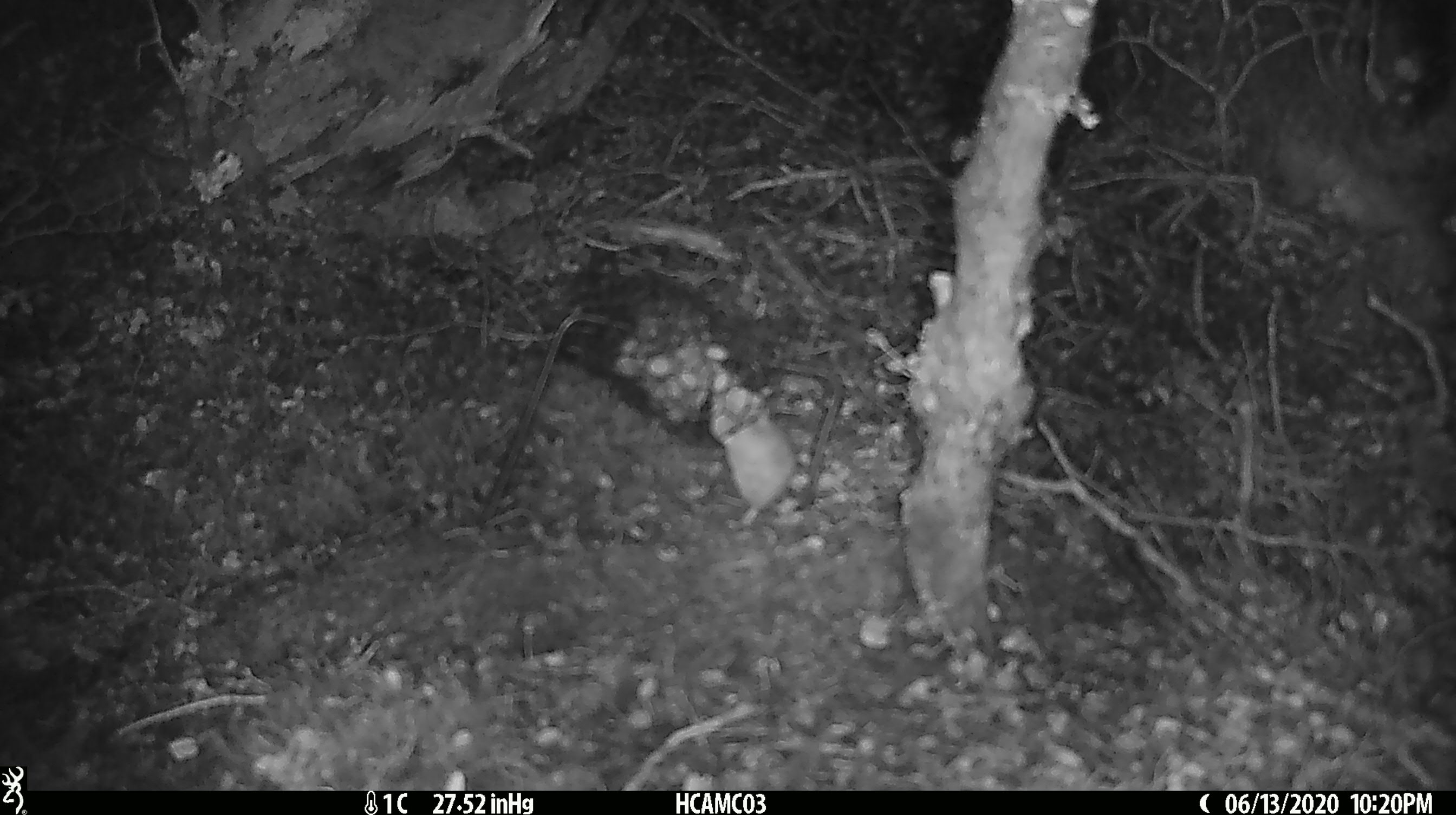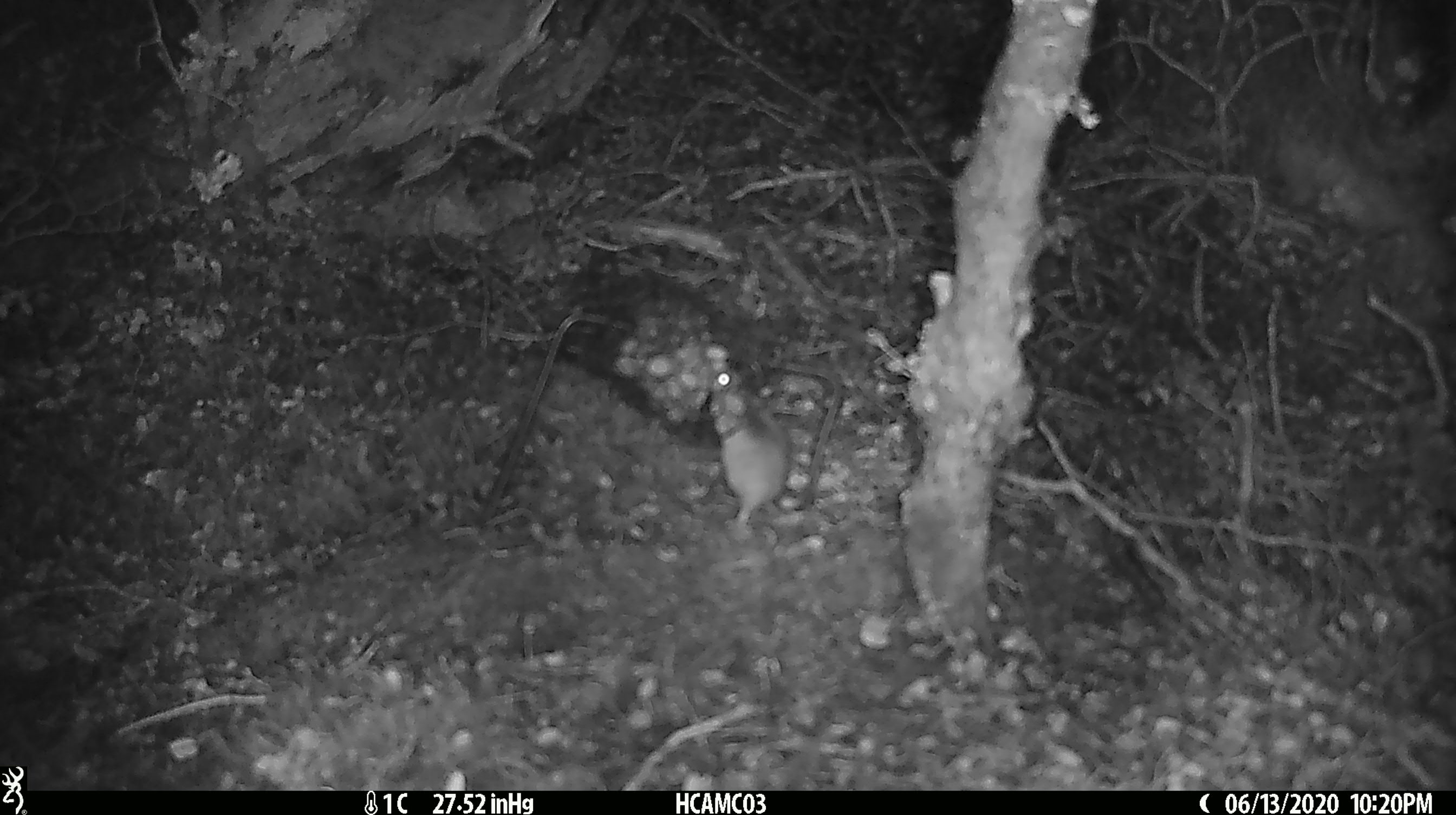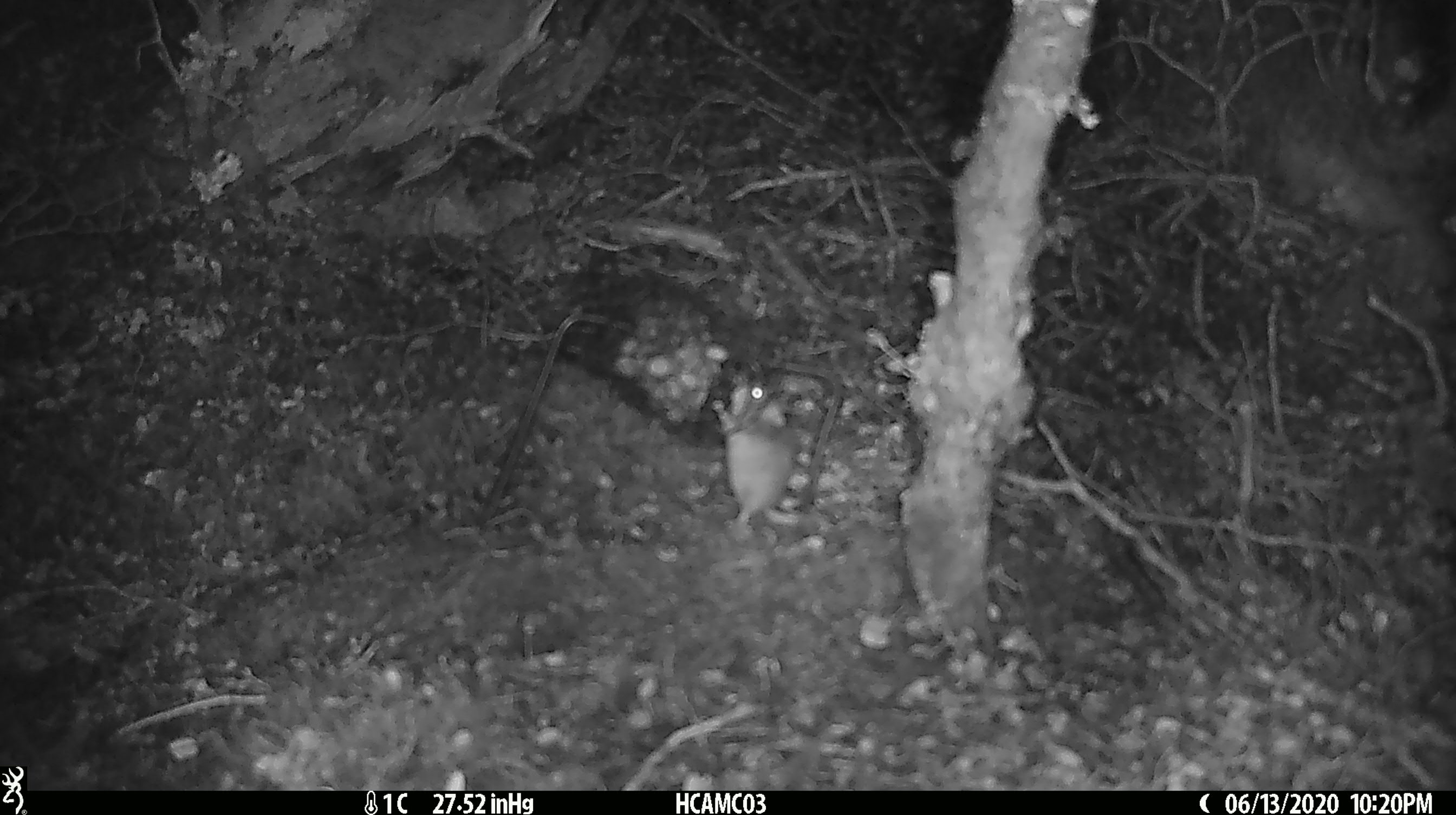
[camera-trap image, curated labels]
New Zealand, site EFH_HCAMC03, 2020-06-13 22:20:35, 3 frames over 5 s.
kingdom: Animalia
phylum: Chordata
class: Mammalia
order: Rodentia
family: Muridae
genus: Mus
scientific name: Mus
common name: mouse